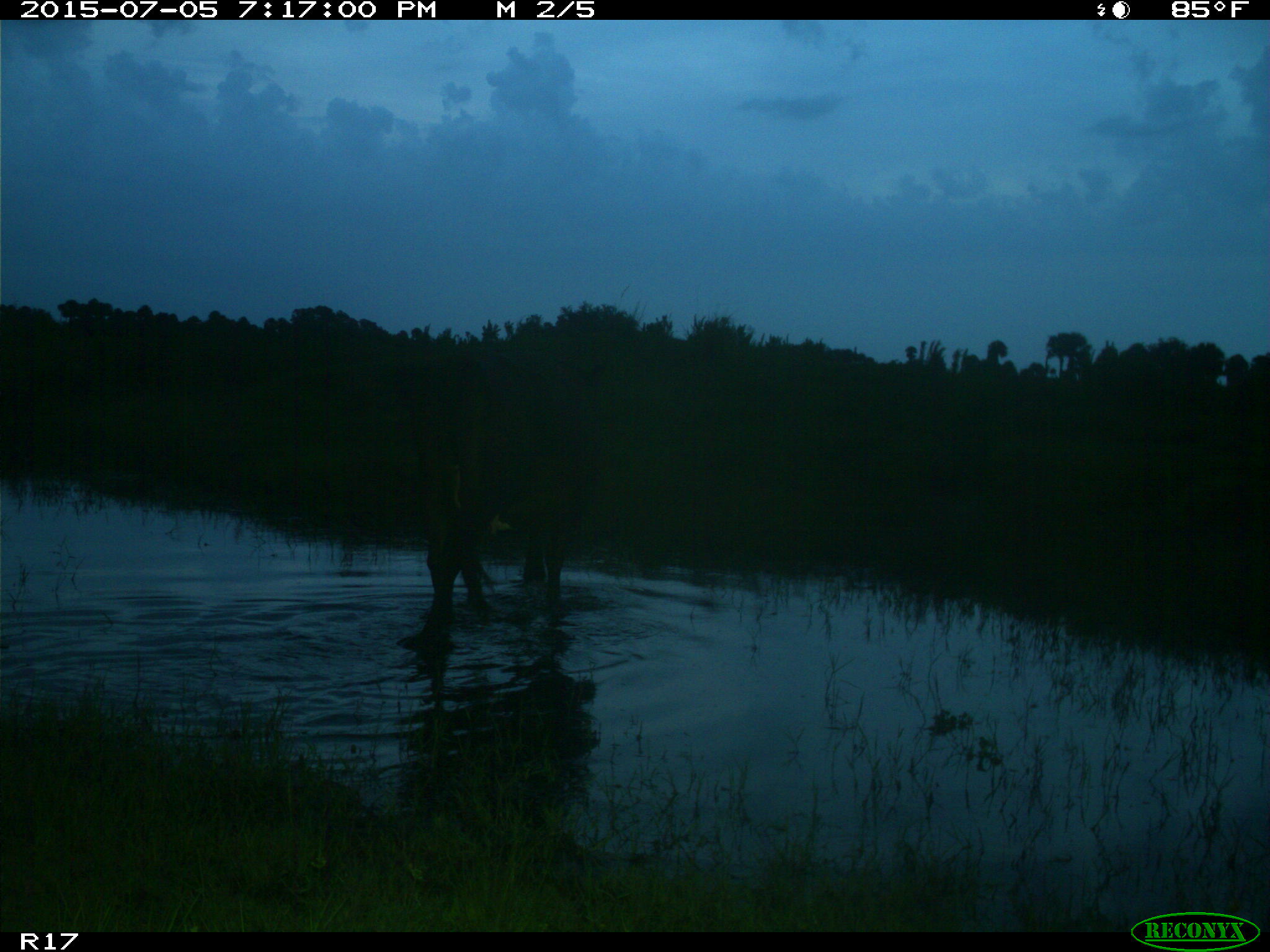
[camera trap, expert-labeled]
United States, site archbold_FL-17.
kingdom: Animalia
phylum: Chordata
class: Mammalia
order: Artiodactyla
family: Bovidae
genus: Bos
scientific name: Bos taurus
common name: domestic cow